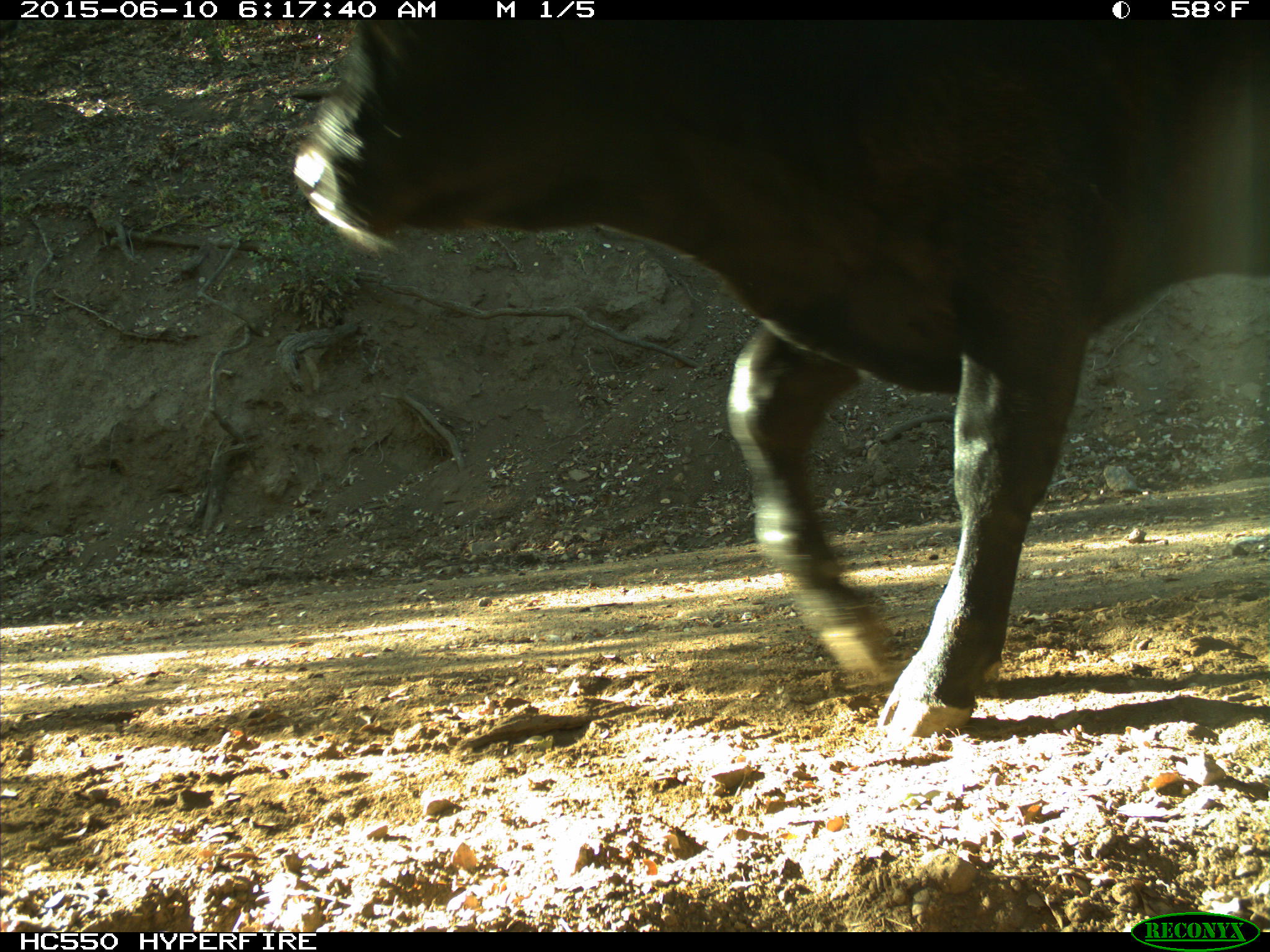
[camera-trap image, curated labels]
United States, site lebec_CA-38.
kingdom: Animalia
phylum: Chordata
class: Mammalia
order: Artiodactyla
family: Bovidae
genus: Bos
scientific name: Bos taurus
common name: domestic cow